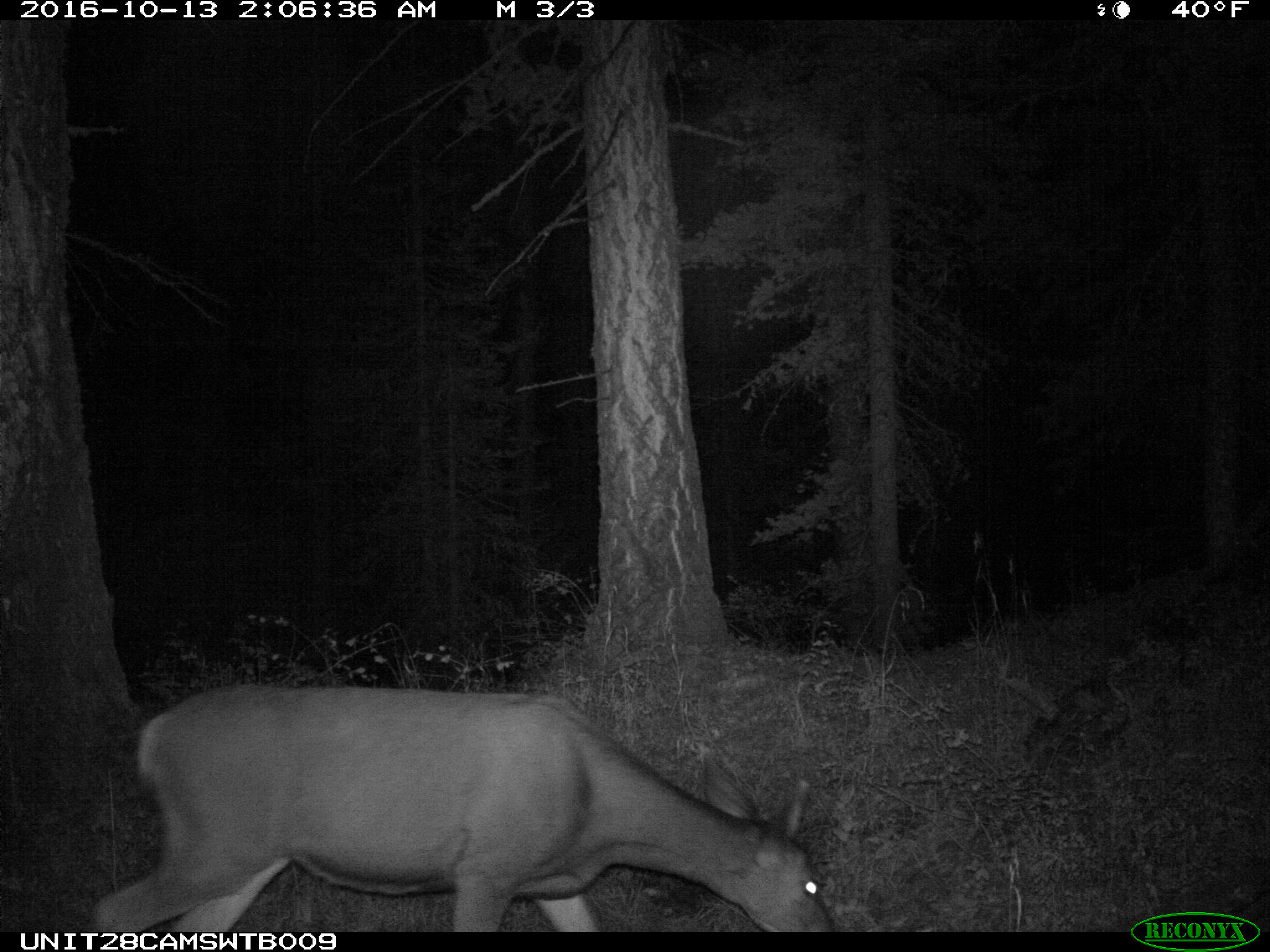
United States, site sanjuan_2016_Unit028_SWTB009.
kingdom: Animalia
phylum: Chordata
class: Mammalia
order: Artiodactyla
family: Cervidae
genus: Odocoileus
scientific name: Odocoileus hemionus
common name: mule deer